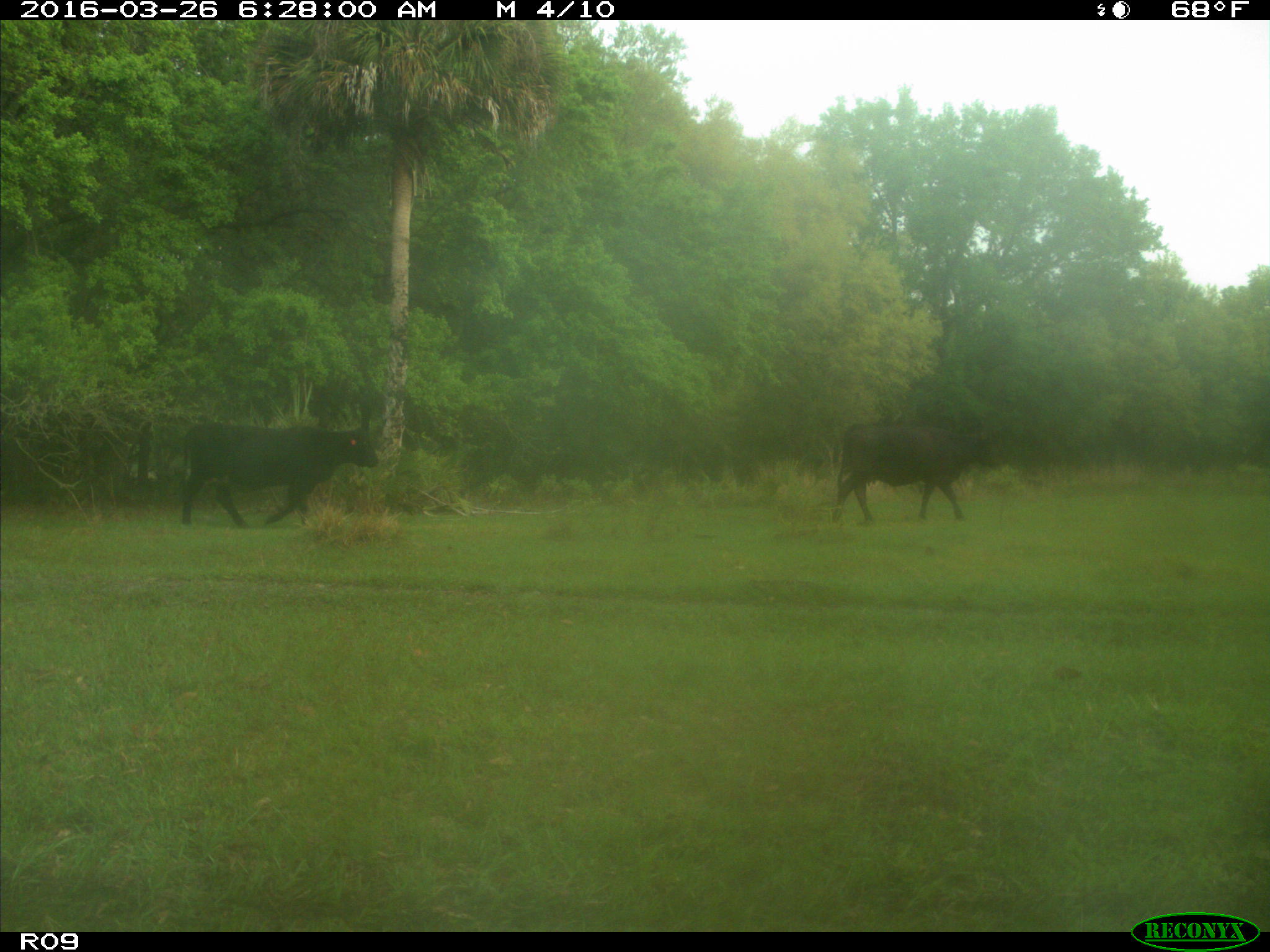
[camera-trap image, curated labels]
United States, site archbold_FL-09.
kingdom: Animalia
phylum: Chordata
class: Mammalia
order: Artiodactyla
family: Bovidae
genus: Bos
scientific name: Bos taurus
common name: domestic cow